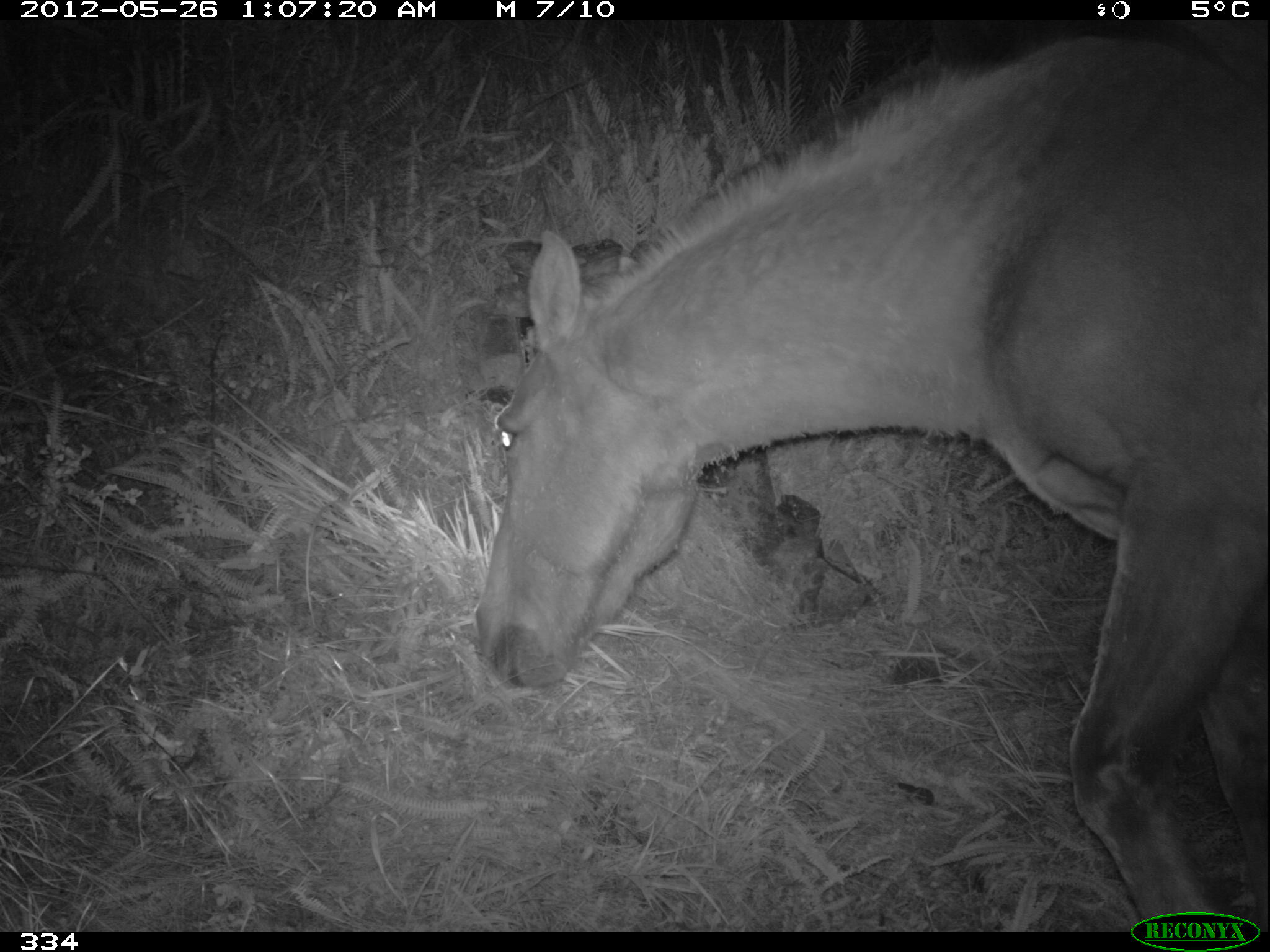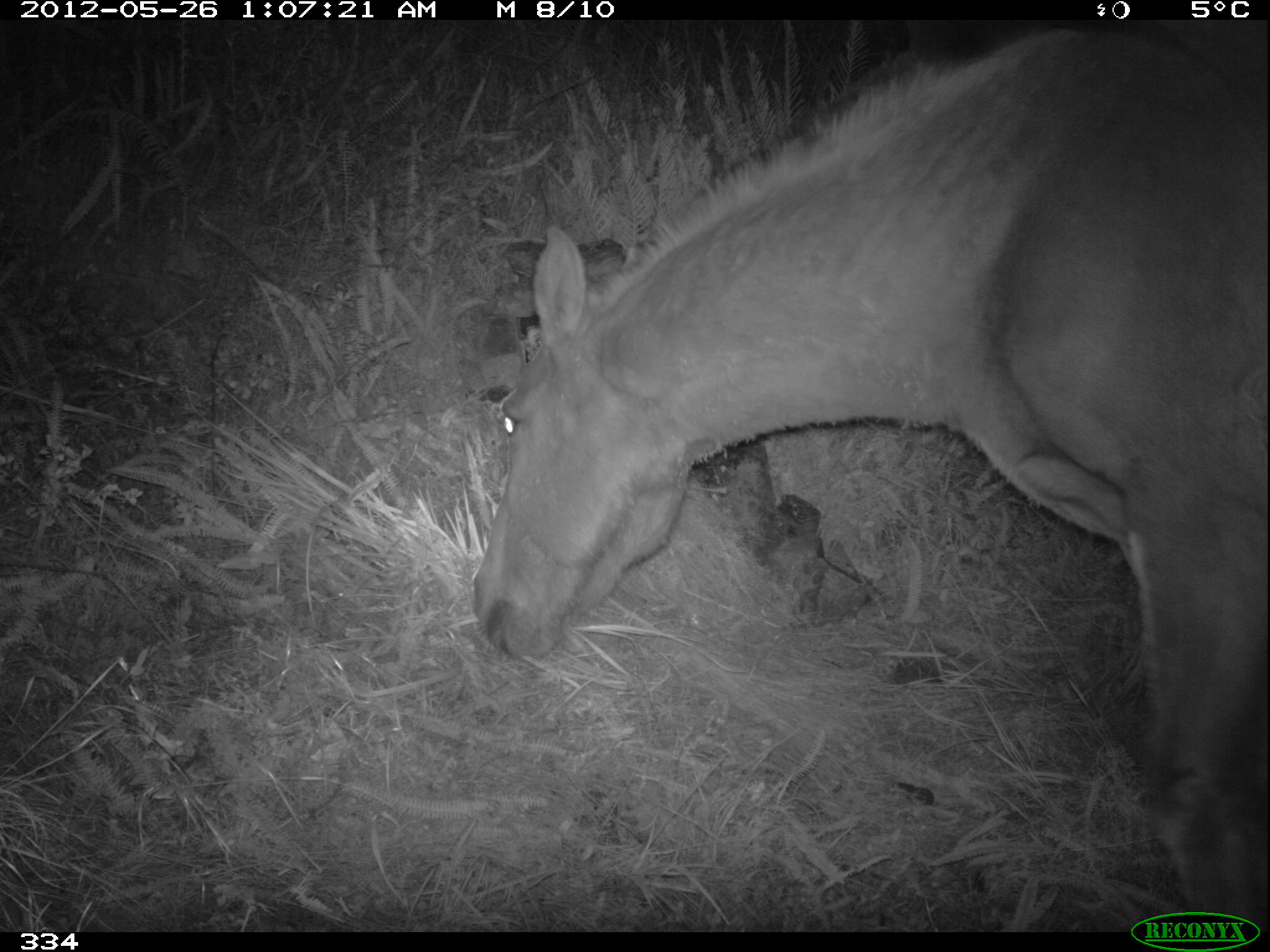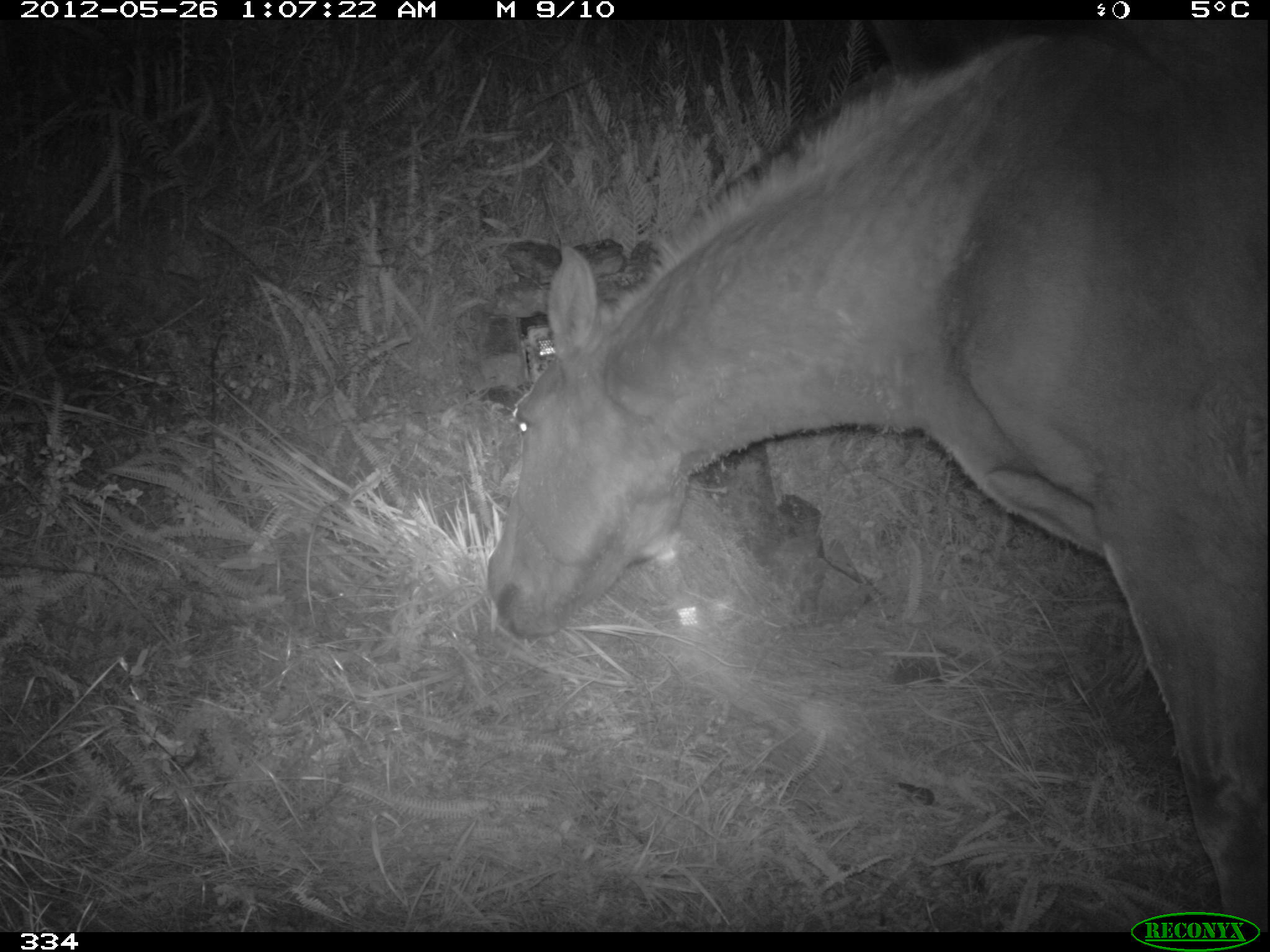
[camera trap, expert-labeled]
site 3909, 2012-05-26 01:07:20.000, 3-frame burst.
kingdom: Animalia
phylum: Chordata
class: Mammalia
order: Perissodactyla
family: Equidae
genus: Equus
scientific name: Equus caballus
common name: domestic horse